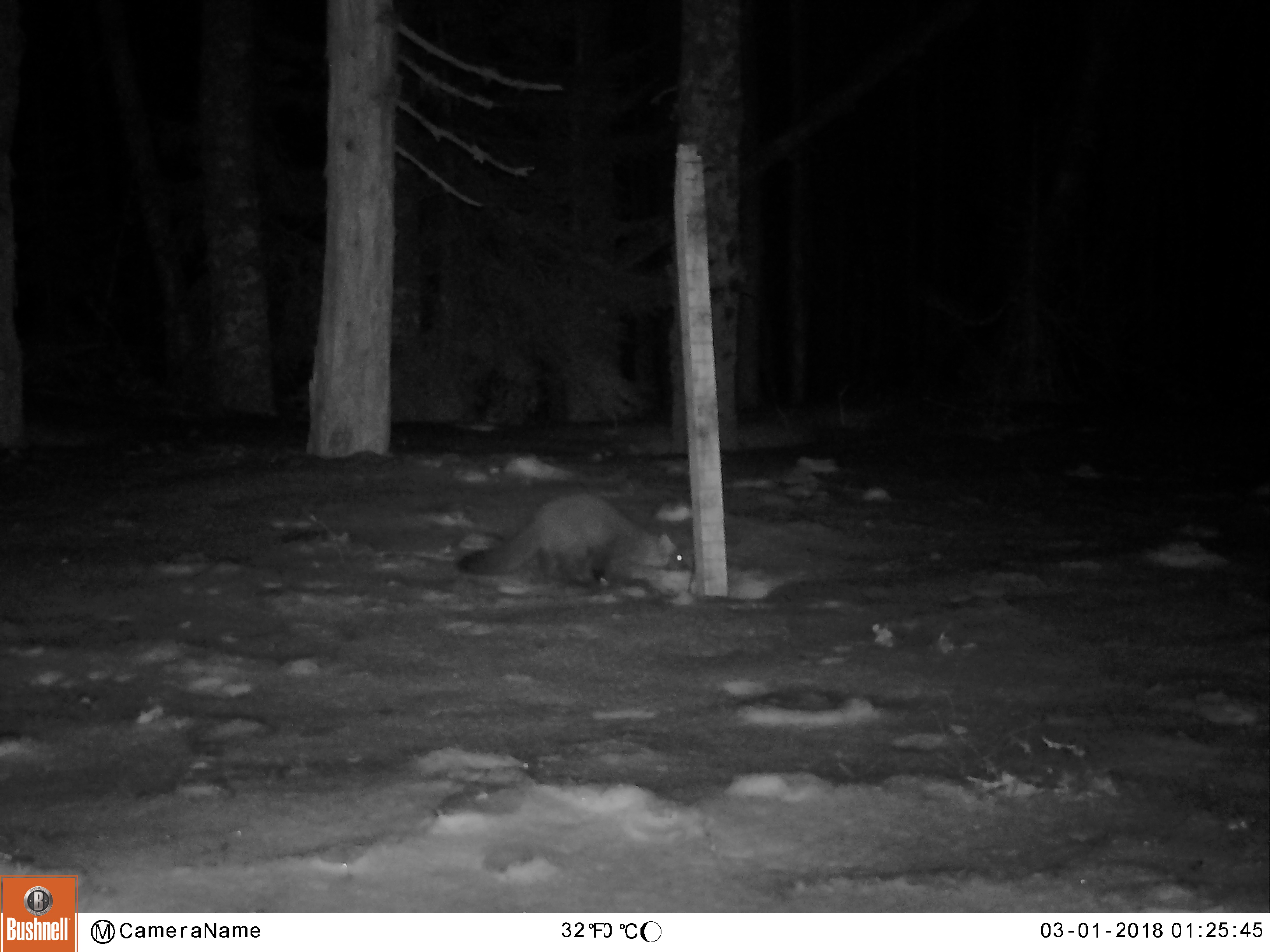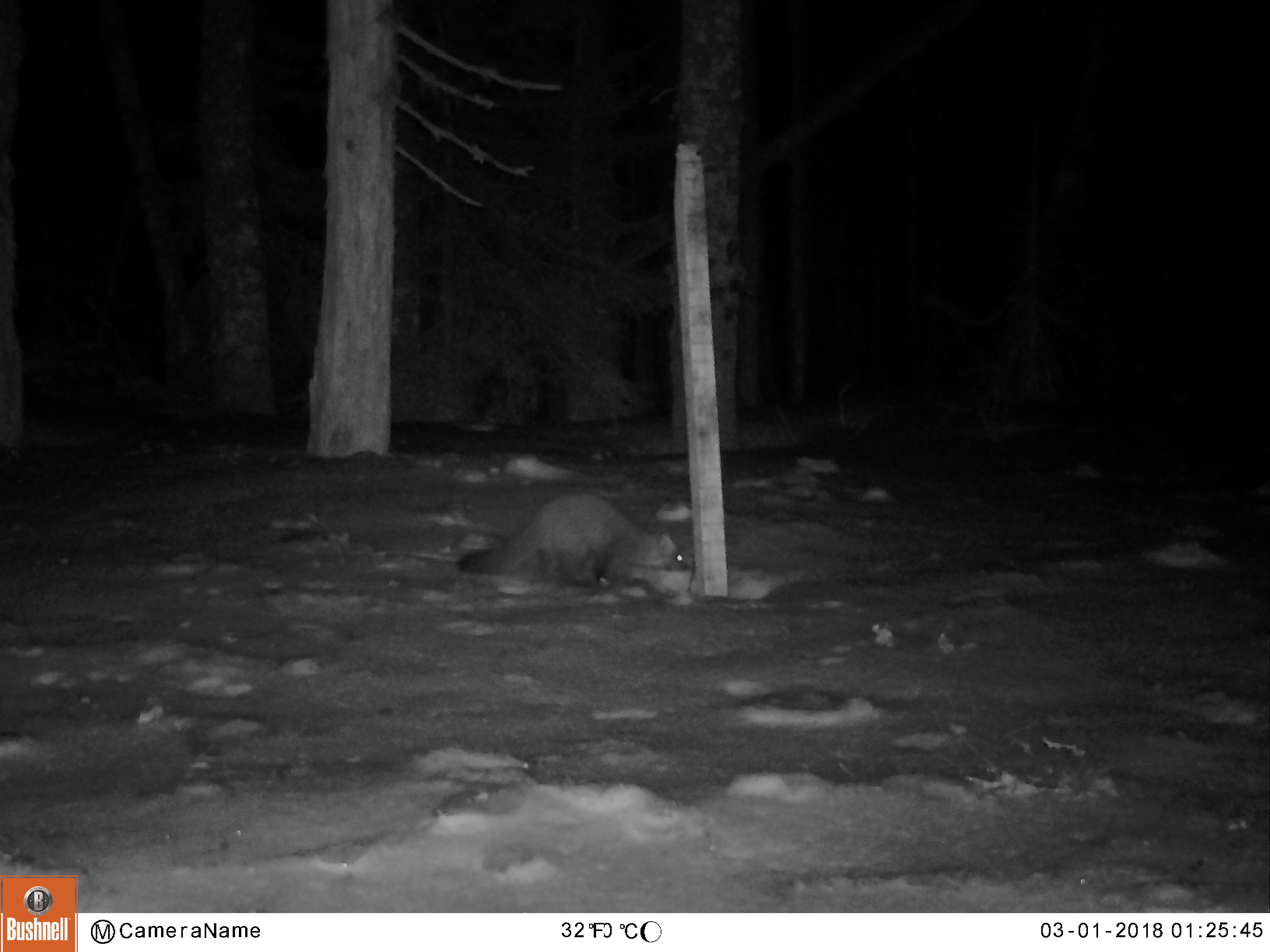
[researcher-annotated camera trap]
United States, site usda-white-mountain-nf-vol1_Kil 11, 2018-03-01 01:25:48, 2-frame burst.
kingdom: Animalia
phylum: Chordata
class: Mammalia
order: Carnivora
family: Mustelidae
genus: Martes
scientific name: Martes americana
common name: american marten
American marten (Martes americana).